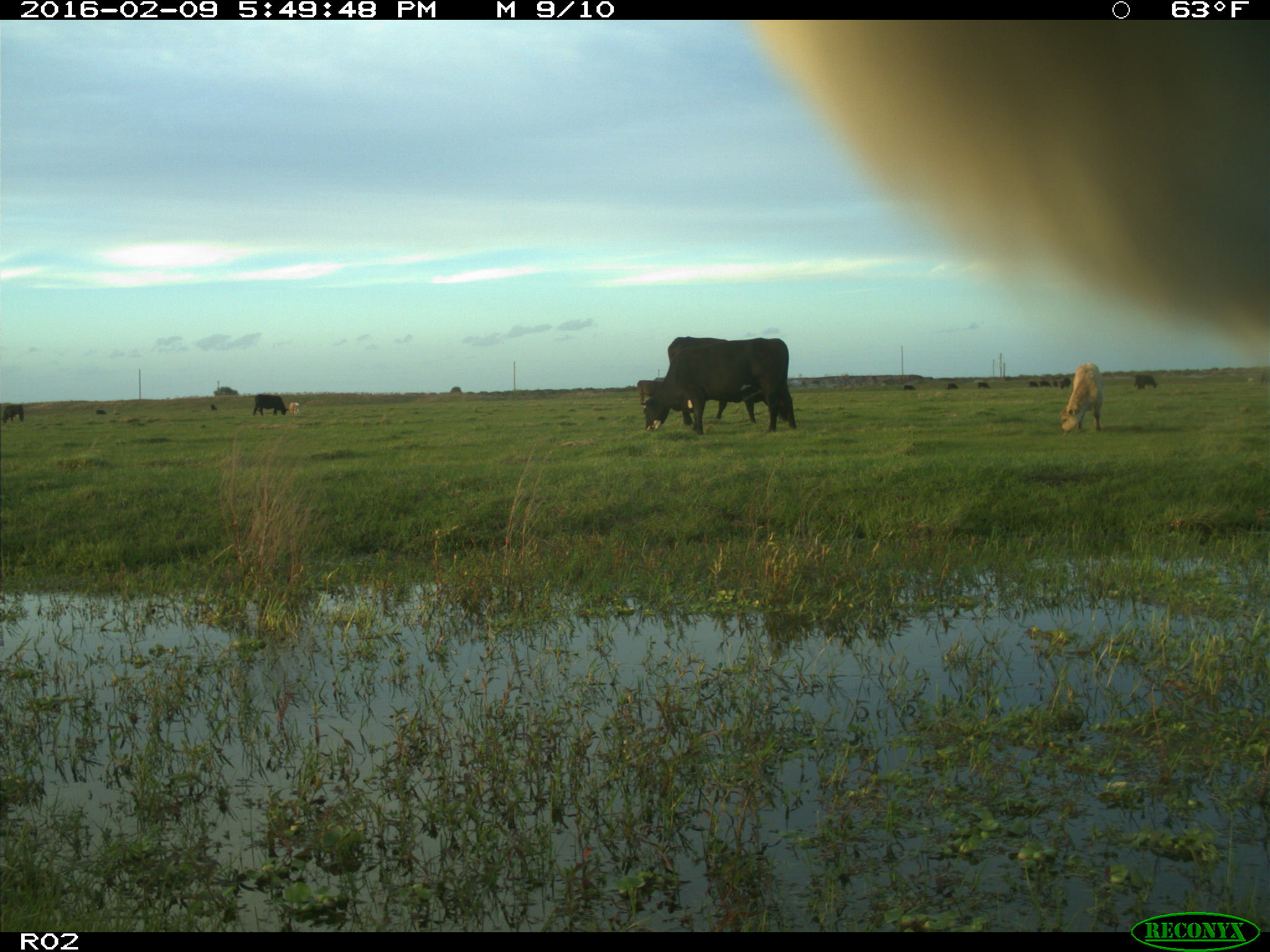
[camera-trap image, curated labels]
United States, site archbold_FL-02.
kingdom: Animalia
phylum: Chordata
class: Mammalia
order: Artiodactyla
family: Bovidae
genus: Bos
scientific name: Bos taurus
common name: domestic cow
Bos taurus (domestic cow).